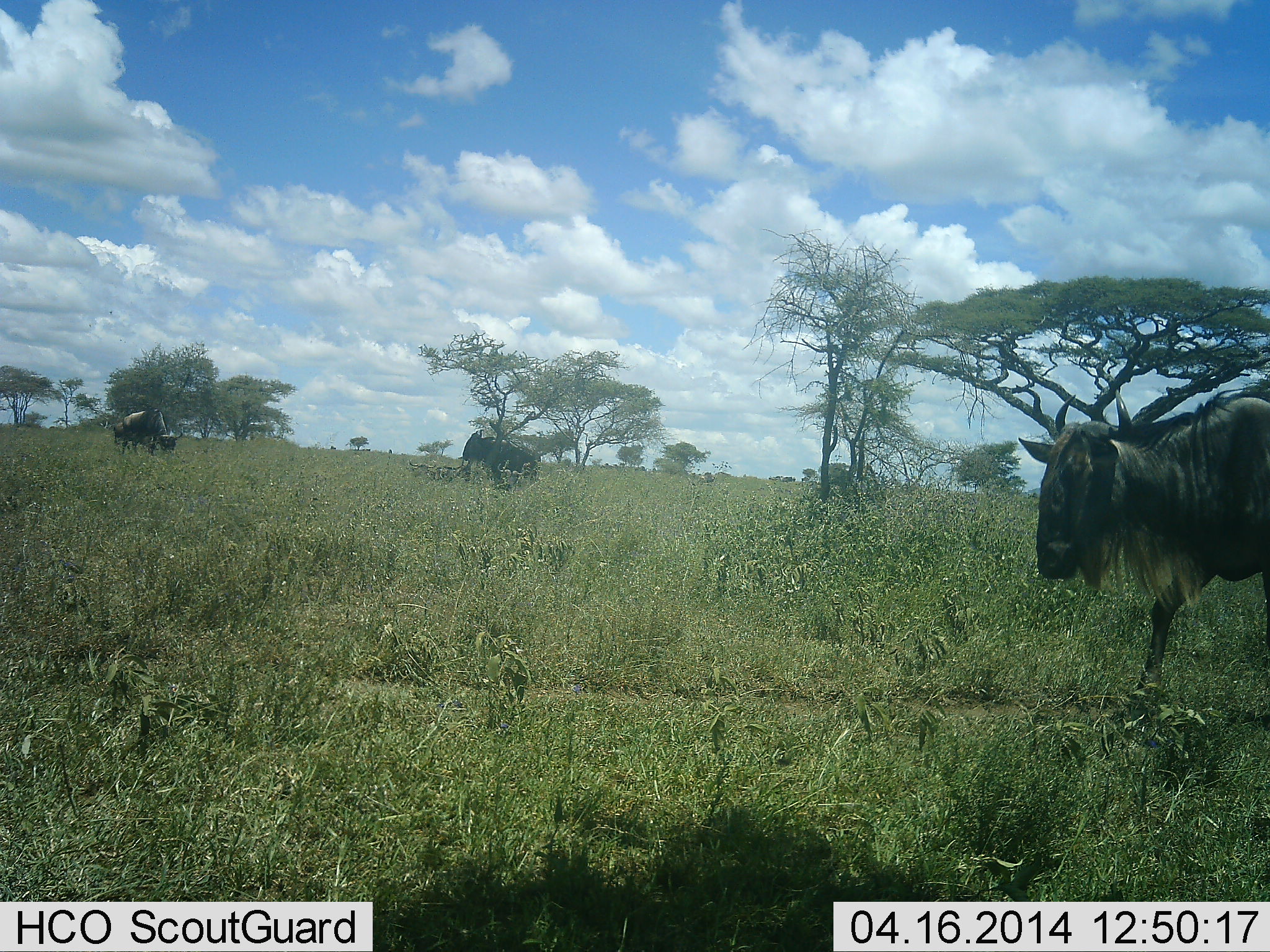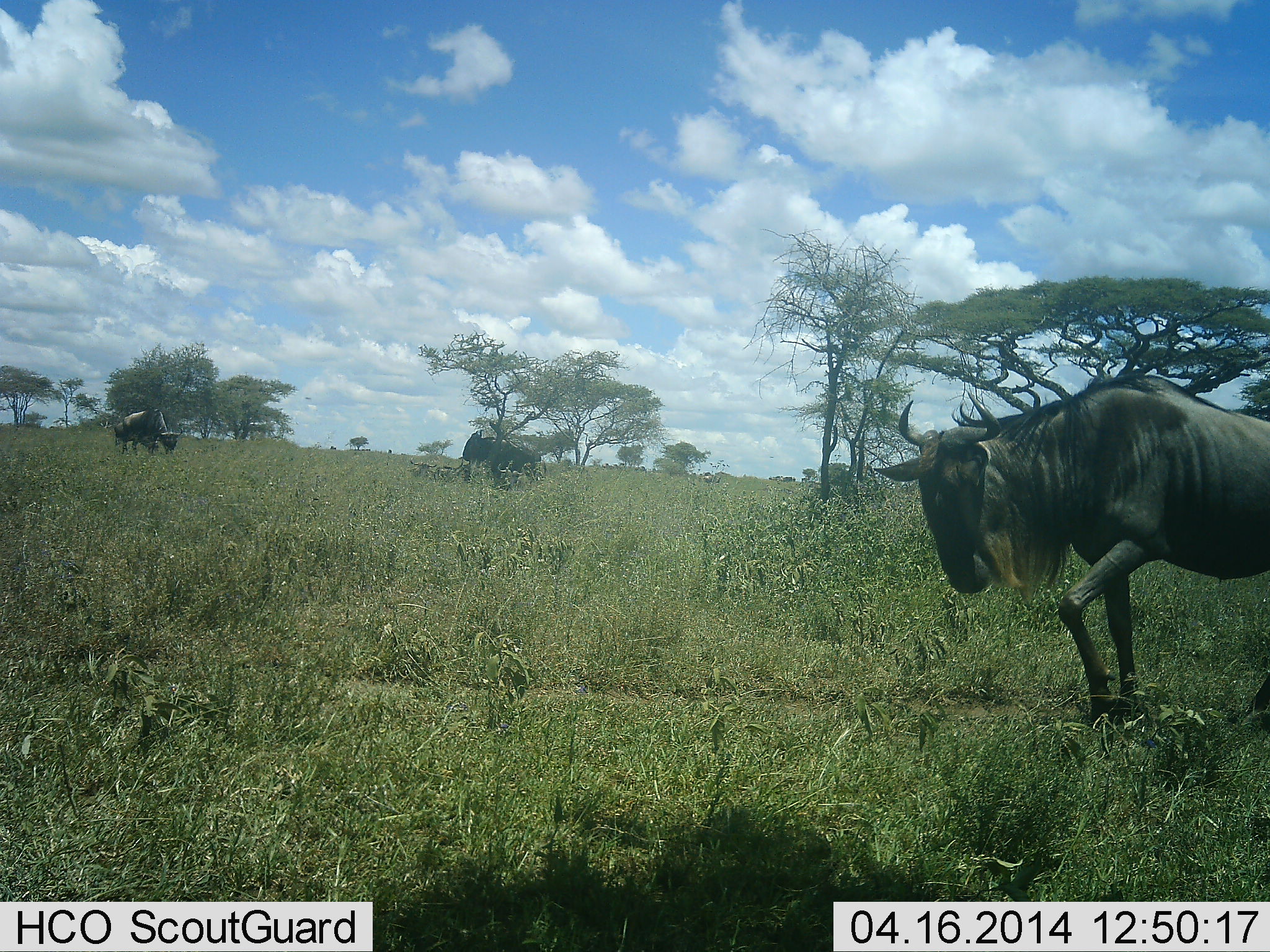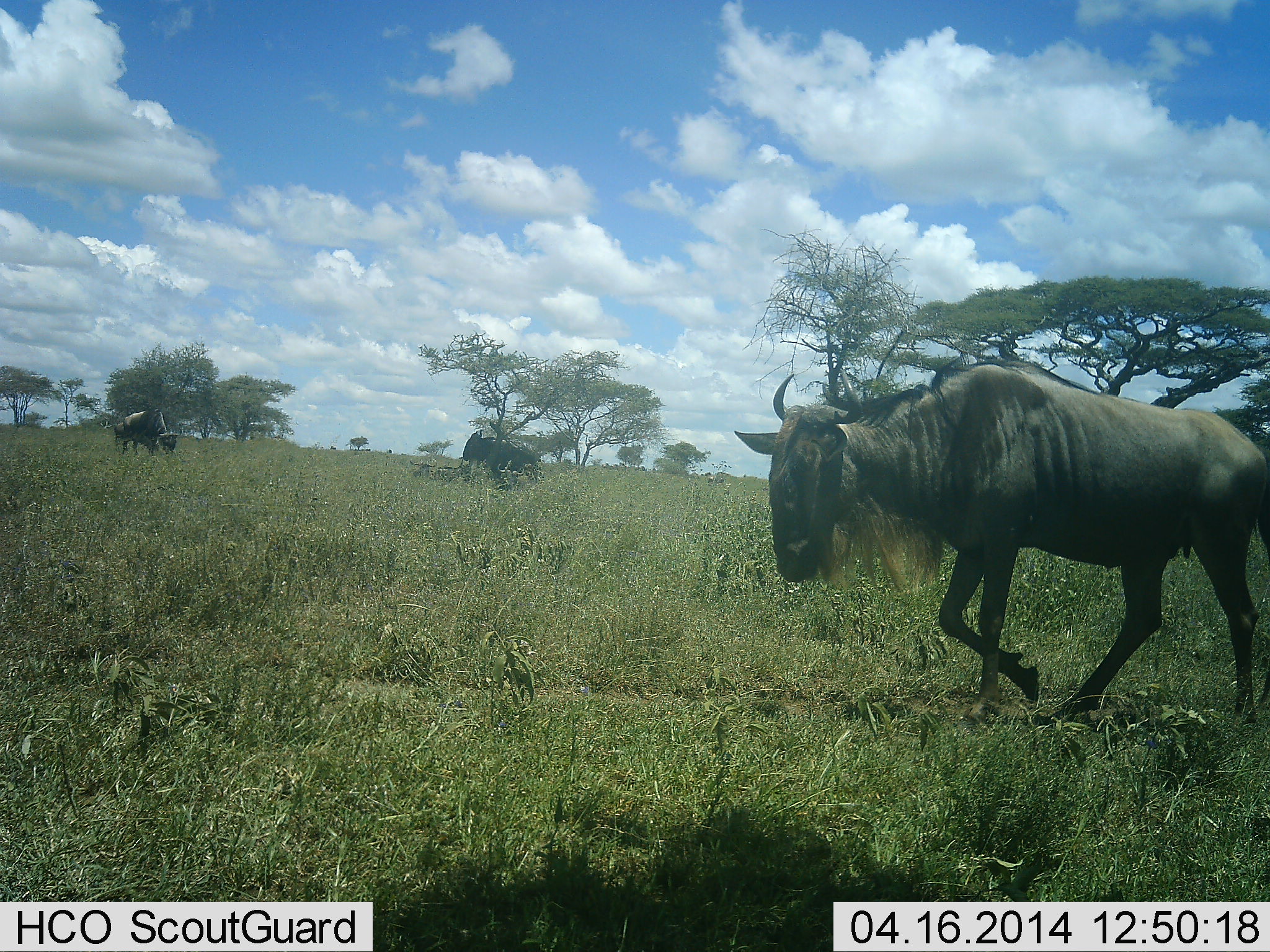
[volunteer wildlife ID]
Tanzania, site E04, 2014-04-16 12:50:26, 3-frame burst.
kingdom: Animalia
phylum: Chordata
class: Mammalia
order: Artiodactyla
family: Bovidae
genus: Connochaetes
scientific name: Connochaetes taurinus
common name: blue wildebeest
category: wildebeest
Wildebeest (blue wildebeest) (Connochaetes taurinus), count 3. Behavior (volunteer vote fractions): standing 55%, resting 0%, moving 100%, interacting 0%. Young present (vote fraction): 0%. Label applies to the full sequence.